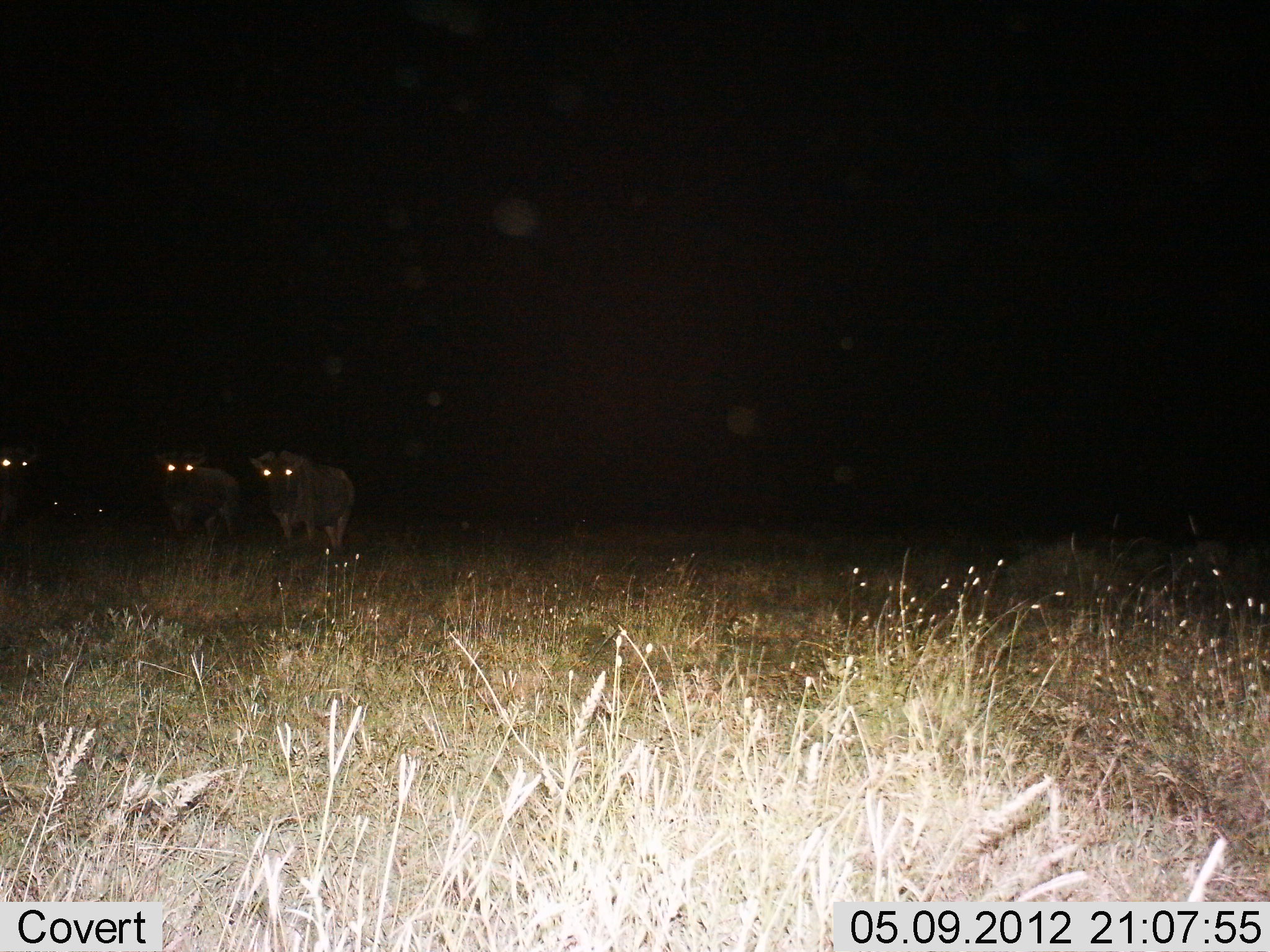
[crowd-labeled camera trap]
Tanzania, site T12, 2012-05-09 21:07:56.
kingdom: Animalia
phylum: Chordata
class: Mammalia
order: Artiodactyla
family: Bovidae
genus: Connochaetes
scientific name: Connochaetes taurinus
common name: blue wildebeest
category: wildebeest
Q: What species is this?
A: Wildebeest (blue wildebeest) (Connochaetes taurinus).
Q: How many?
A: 3.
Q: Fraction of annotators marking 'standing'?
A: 100%.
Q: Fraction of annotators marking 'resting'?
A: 0%.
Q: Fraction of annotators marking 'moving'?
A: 0%.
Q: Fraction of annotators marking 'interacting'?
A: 0%.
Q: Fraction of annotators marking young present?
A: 0%.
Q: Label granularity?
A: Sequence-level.